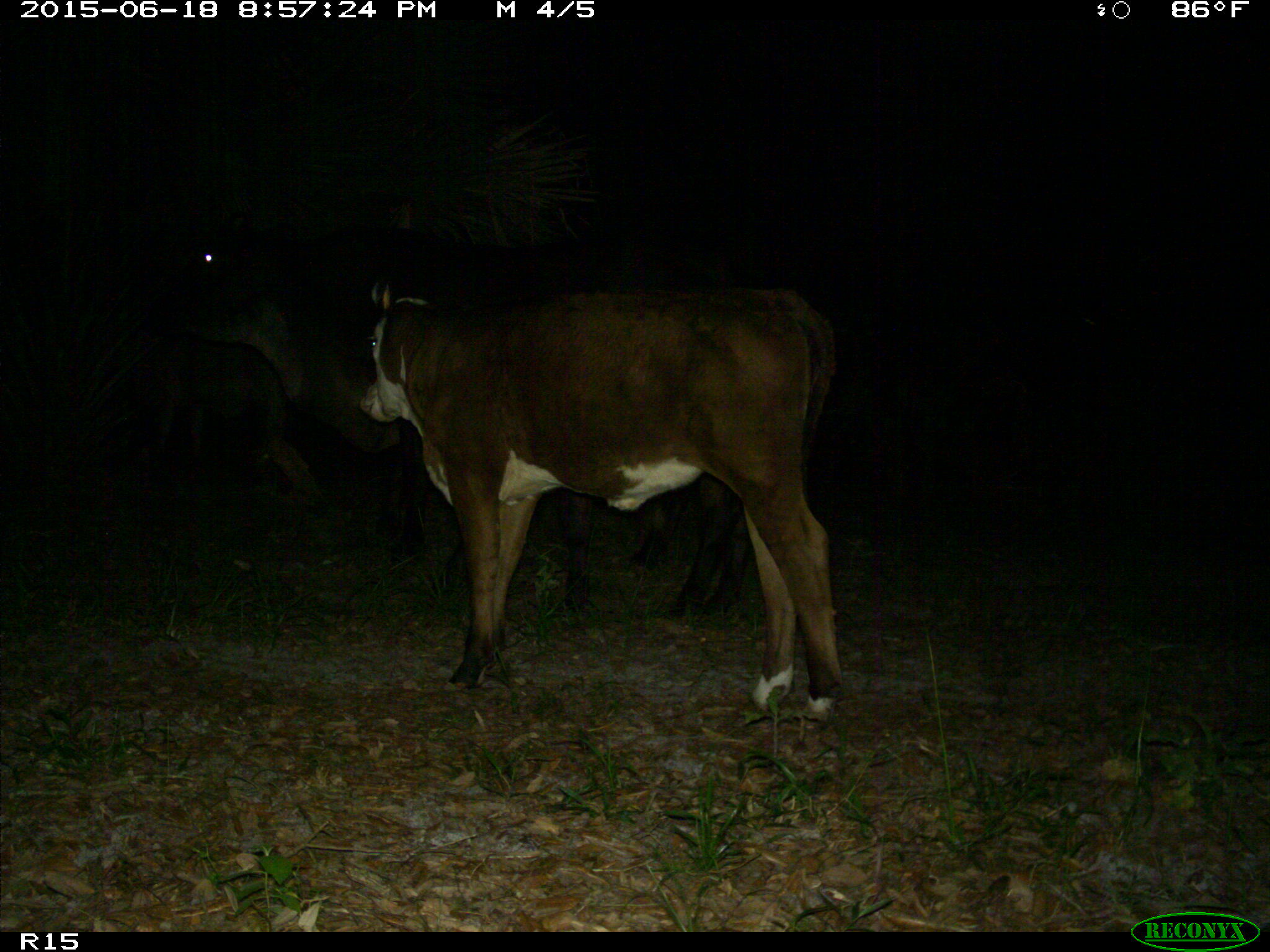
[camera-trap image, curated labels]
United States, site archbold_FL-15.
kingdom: Animalia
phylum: Chordata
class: Mammalia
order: Artiodactyla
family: Bovidae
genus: Bos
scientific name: Bos taurus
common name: domestic cow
Bos taurus (domestic cow).